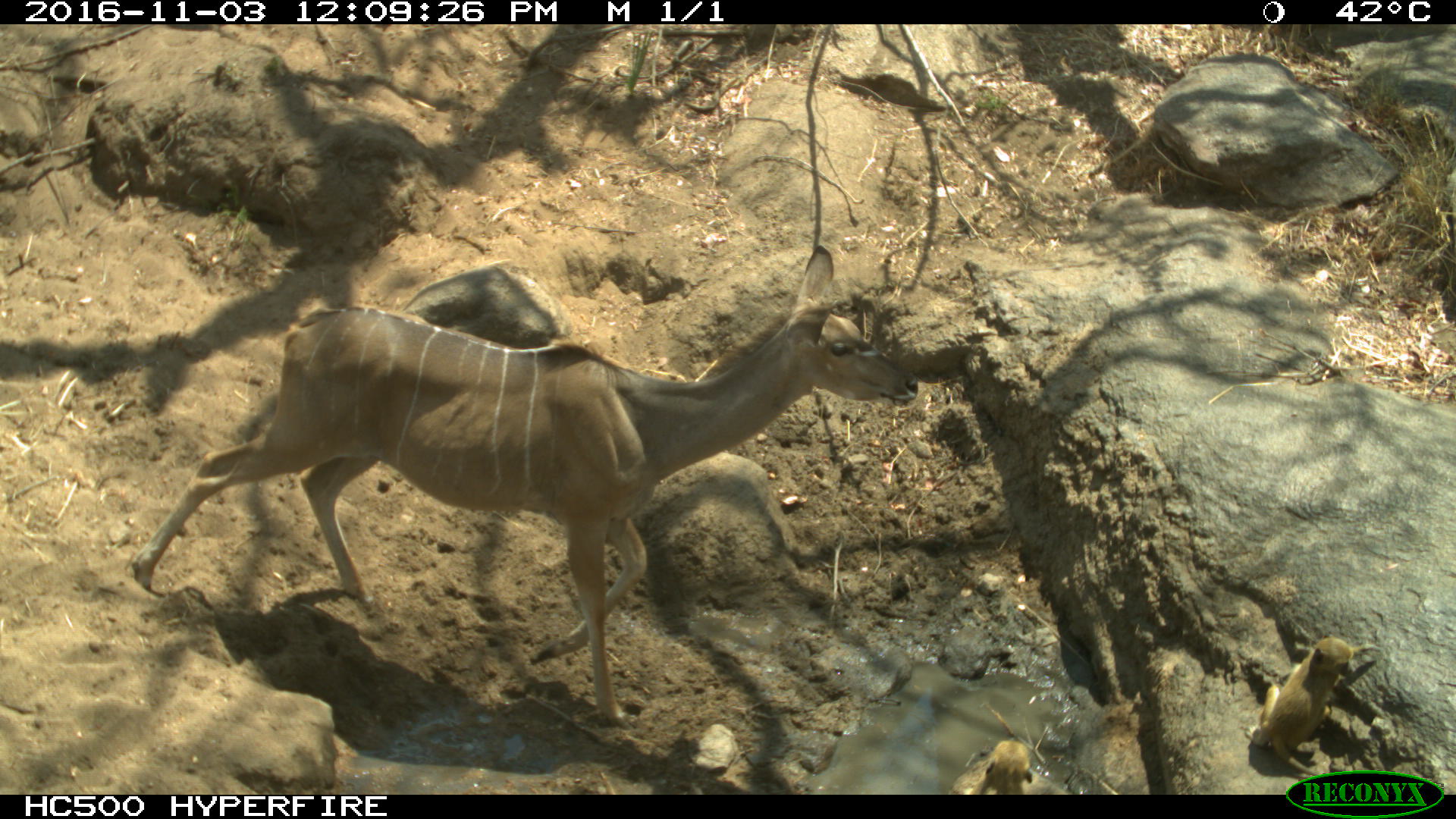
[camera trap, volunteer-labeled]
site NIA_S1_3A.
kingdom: Animalia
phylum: Chordata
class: Mammalia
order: Primates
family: Cercopithecidae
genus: Papio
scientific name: Papio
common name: baboon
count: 2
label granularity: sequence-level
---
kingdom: Animalia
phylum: Chordata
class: Mammalia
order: Artiodactyla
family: Bovidae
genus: Tragelaphus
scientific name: Tragelaphus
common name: kudu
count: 1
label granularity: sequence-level